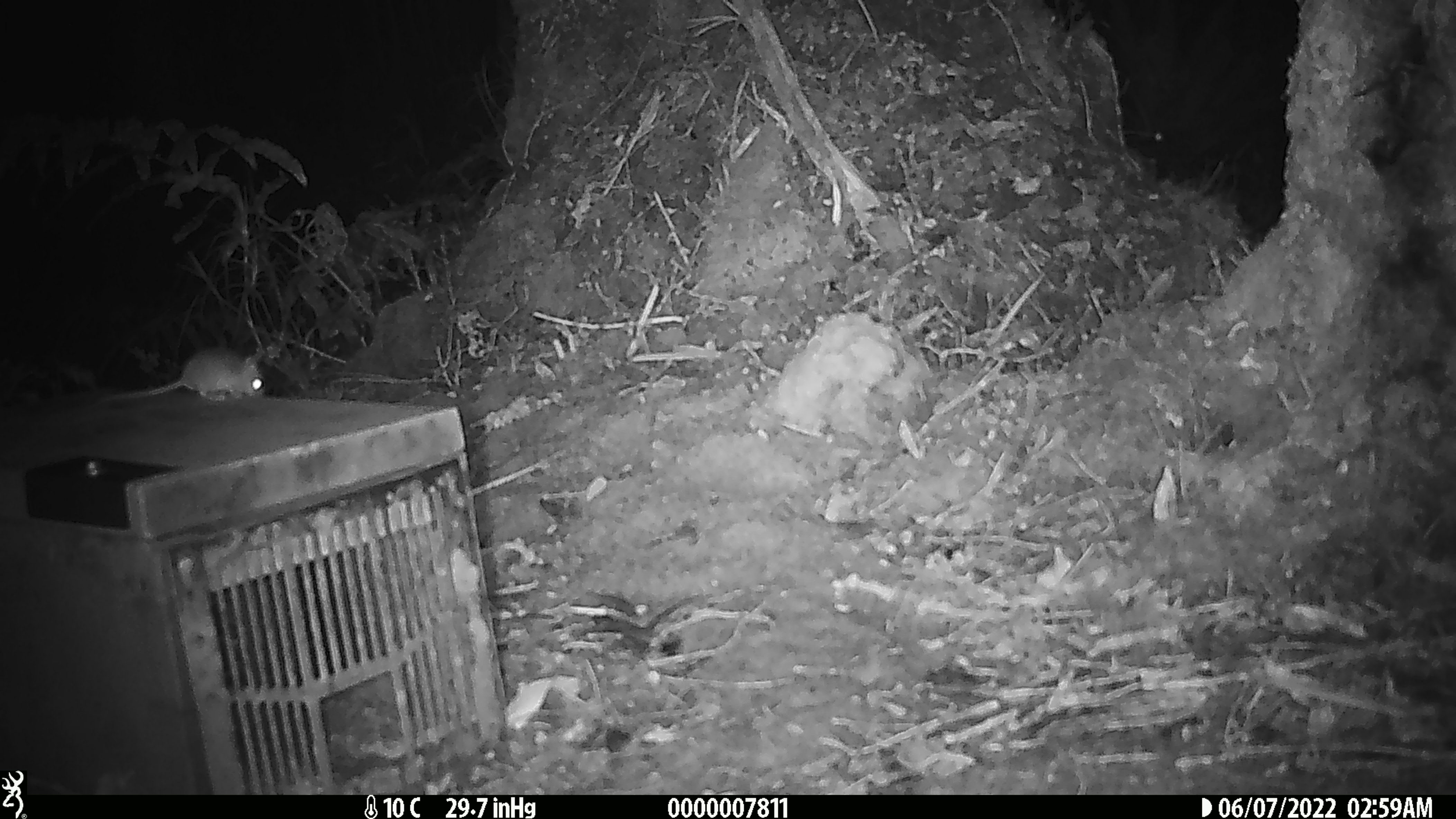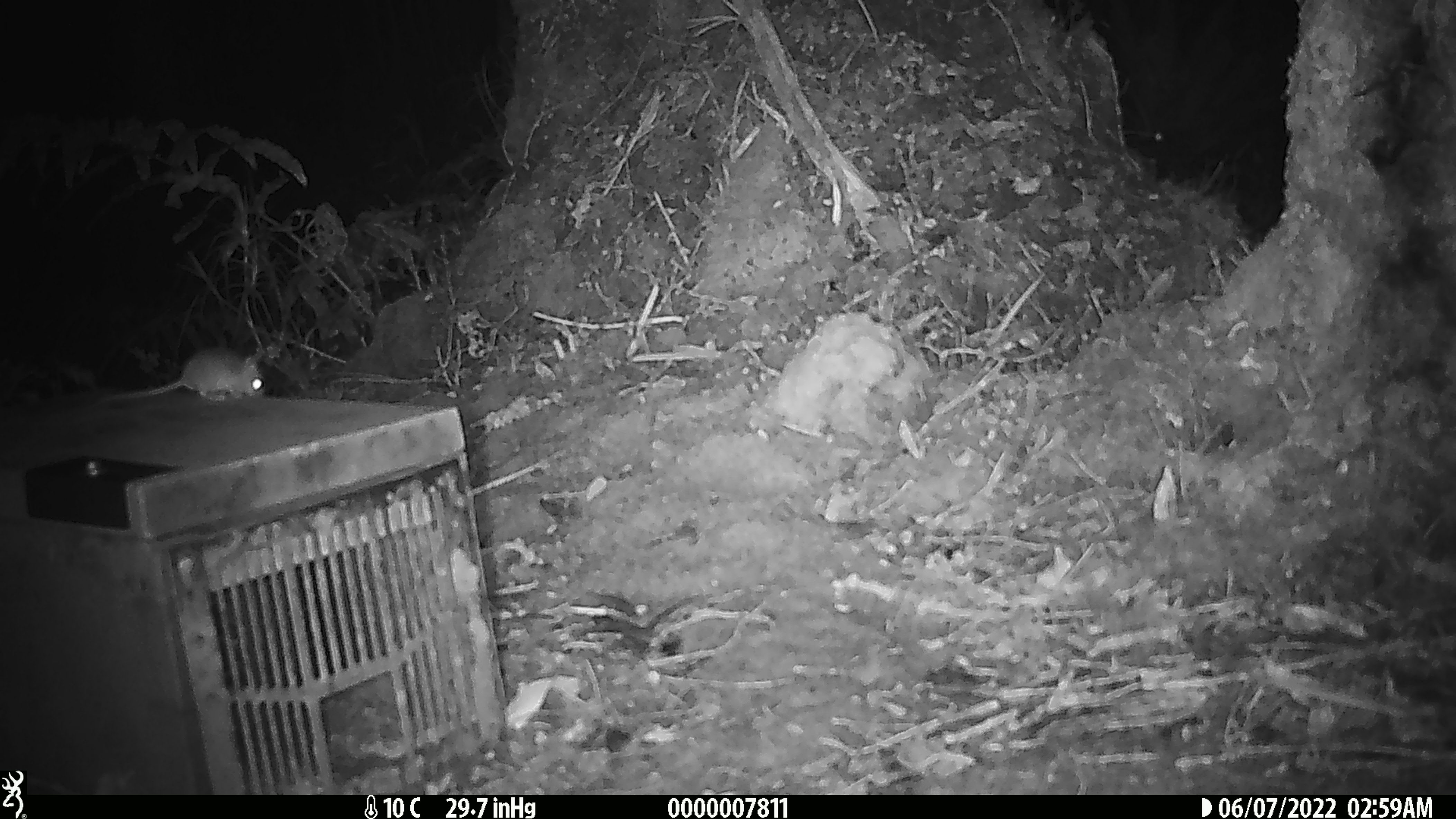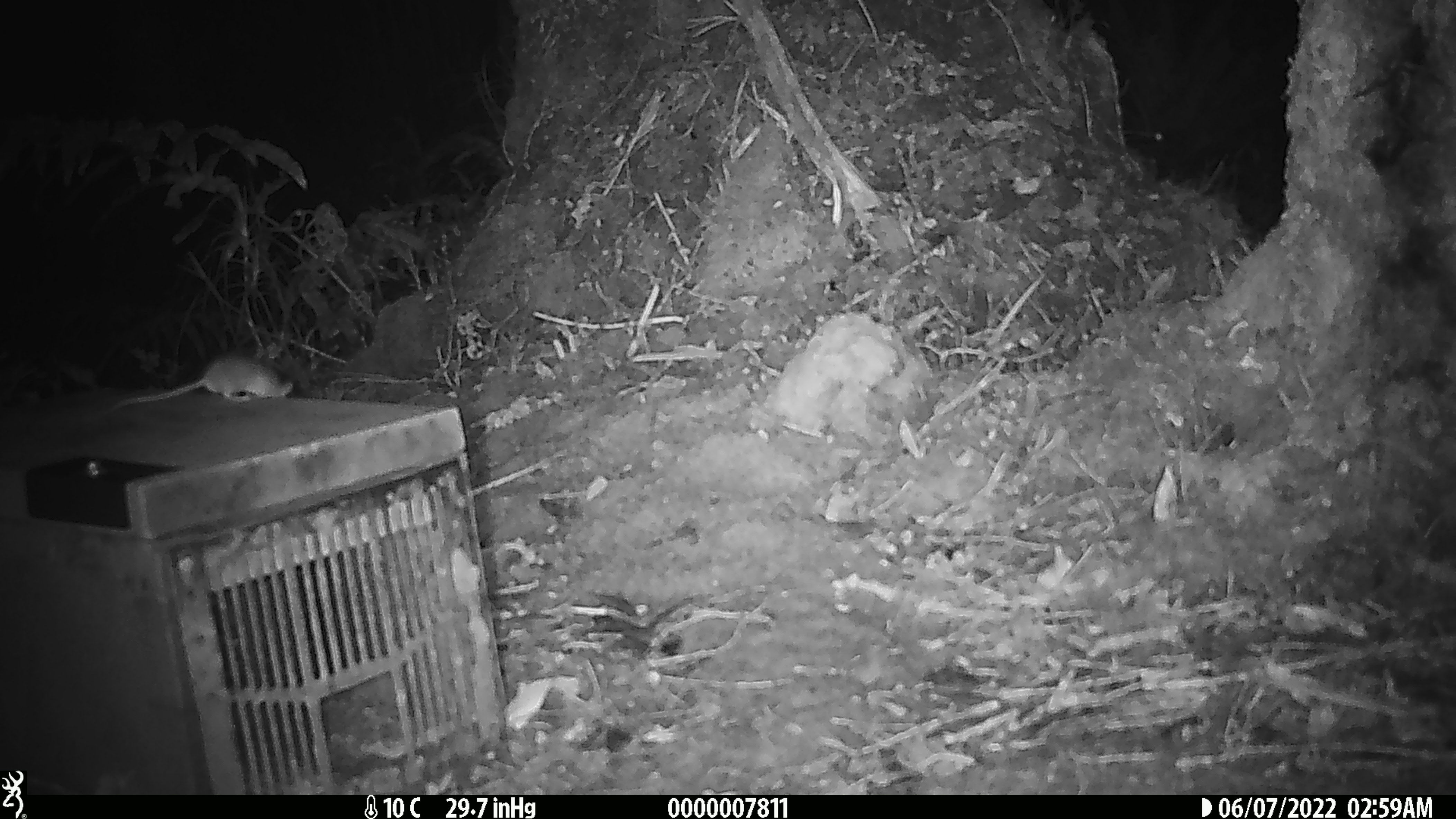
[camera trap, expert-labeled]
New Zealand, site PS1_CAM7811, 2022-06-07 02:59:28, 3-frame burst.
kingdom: Animalia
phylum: Chordata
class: Mammalia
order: Rodentia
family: Muridae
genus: Mus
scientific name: Mus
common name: mouse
Mouse (Mus).